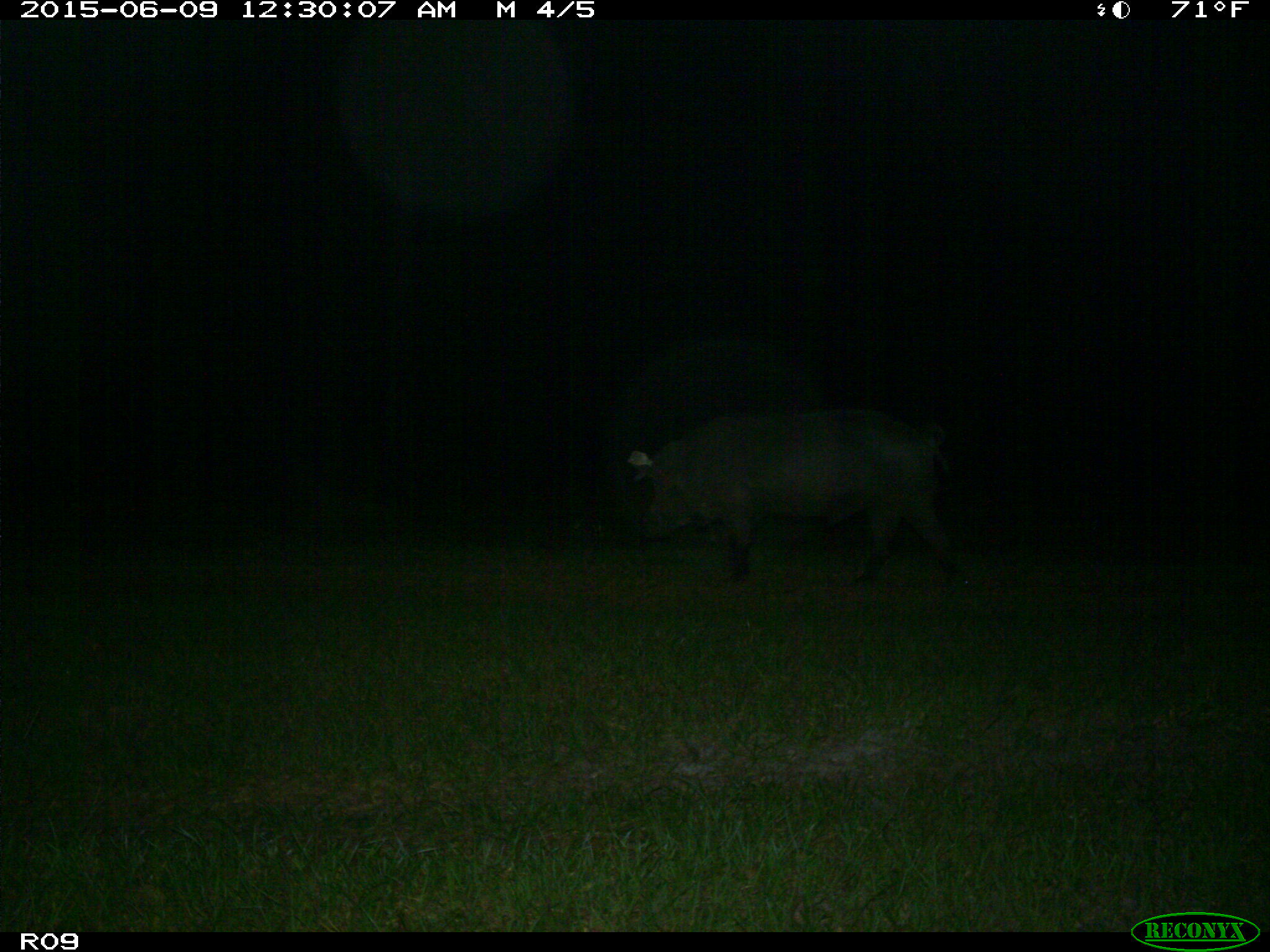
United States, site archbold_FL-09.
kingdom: Animalia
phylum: Chordata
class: Mammalia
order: Artiodactyla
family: Suidae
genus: Sus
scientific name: Sus scrofa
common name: wild boar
Sus scrofa (wild boar).